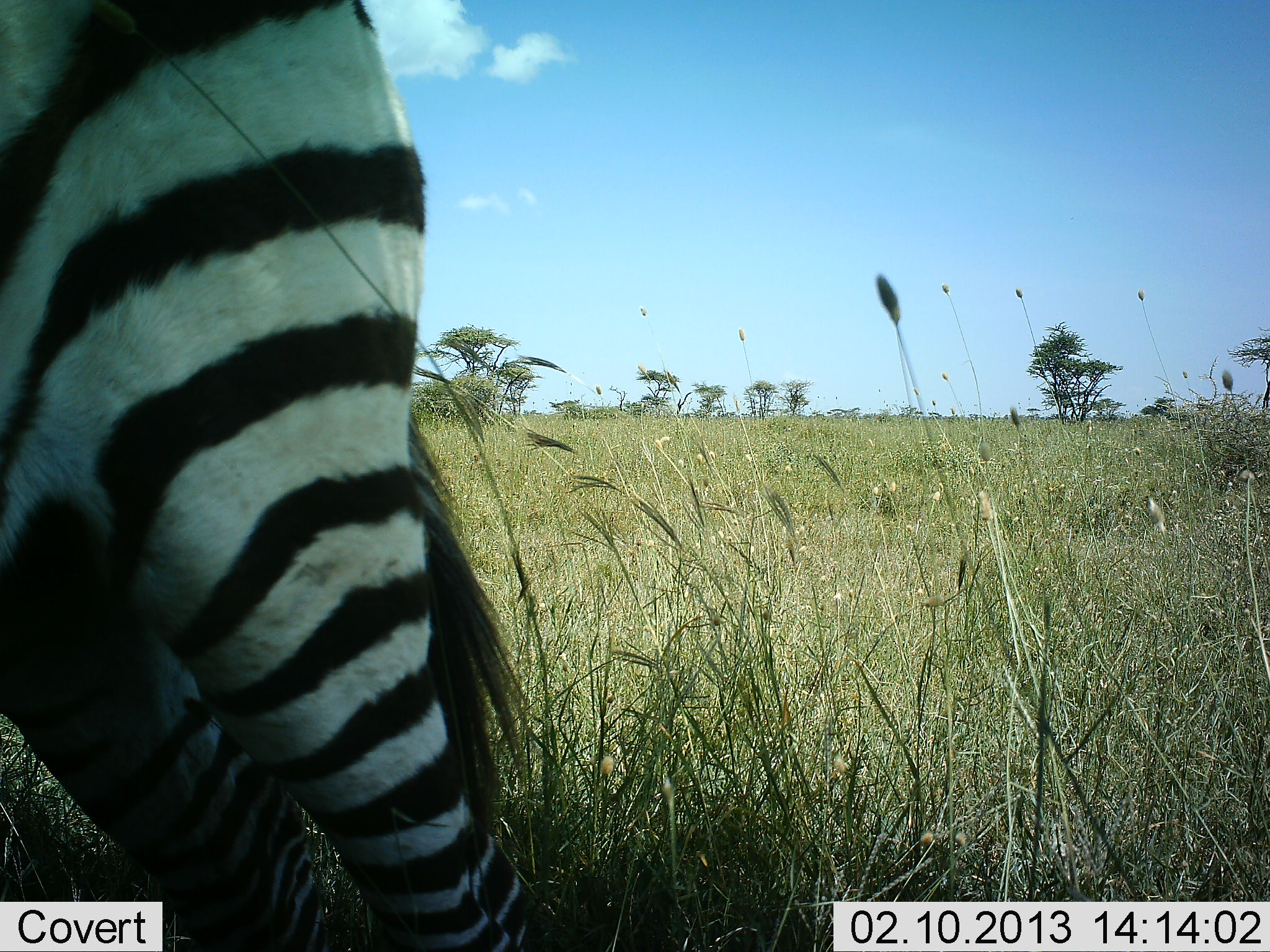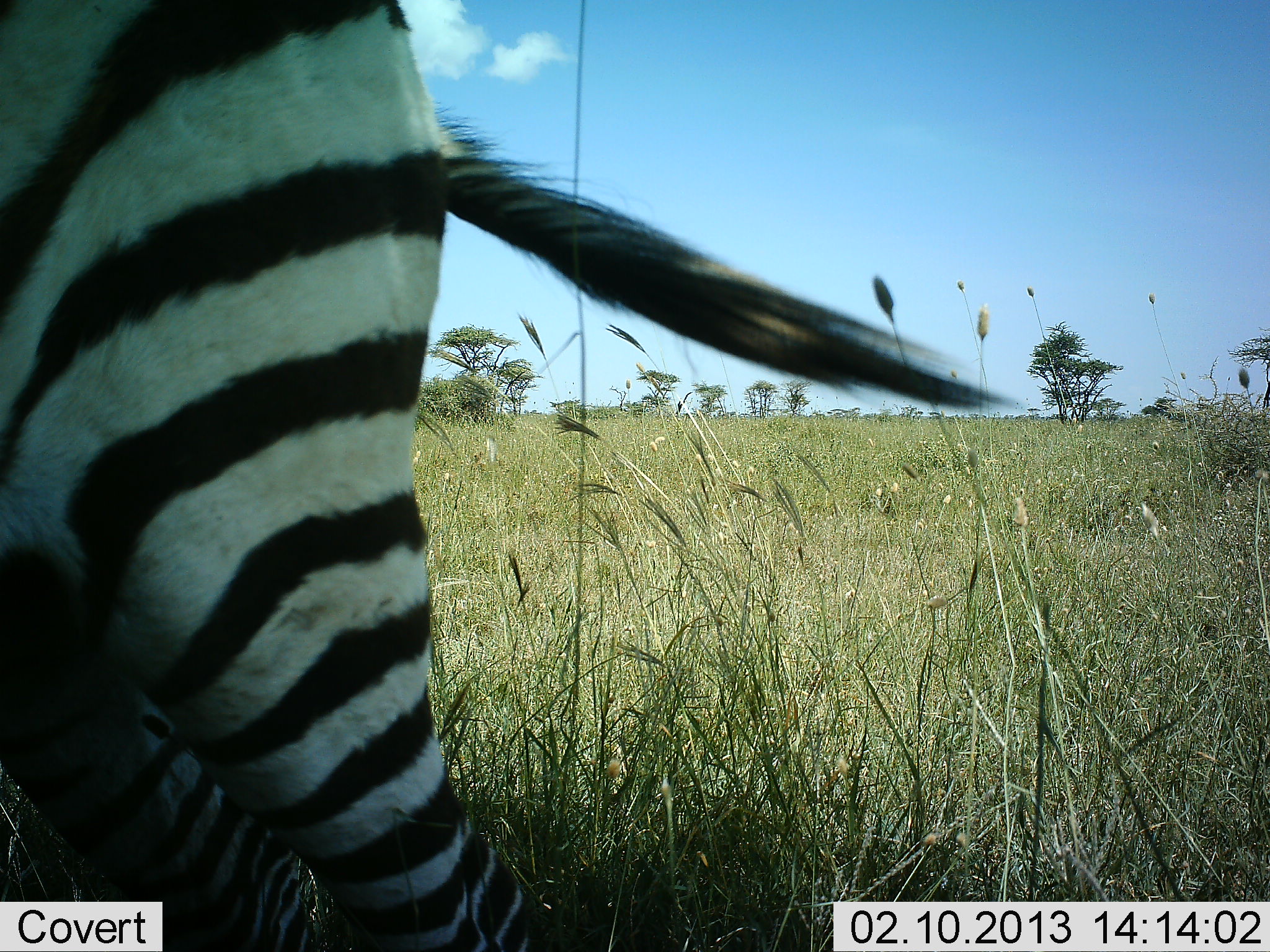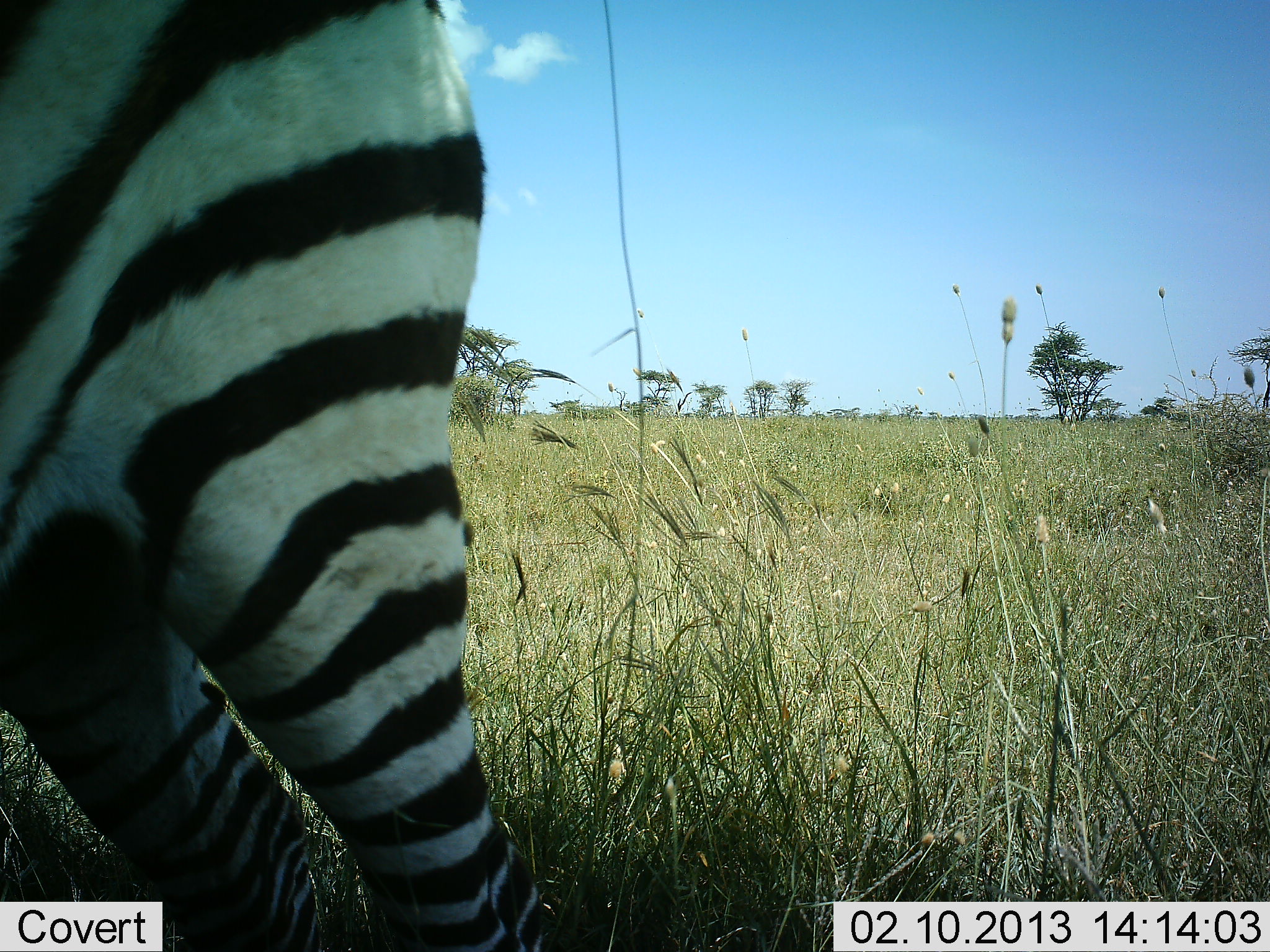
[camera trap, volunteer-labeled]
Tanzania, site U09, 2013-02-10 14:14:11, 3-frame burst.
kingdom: Animalia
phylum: Chordata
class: Mammalia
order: Perissodactyla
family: Equidae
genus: Equus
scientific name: Equus quagga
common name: plains zebra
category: zebra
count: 1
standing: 100%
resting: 6%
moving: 12%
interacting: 0%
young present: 0%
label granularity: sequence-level